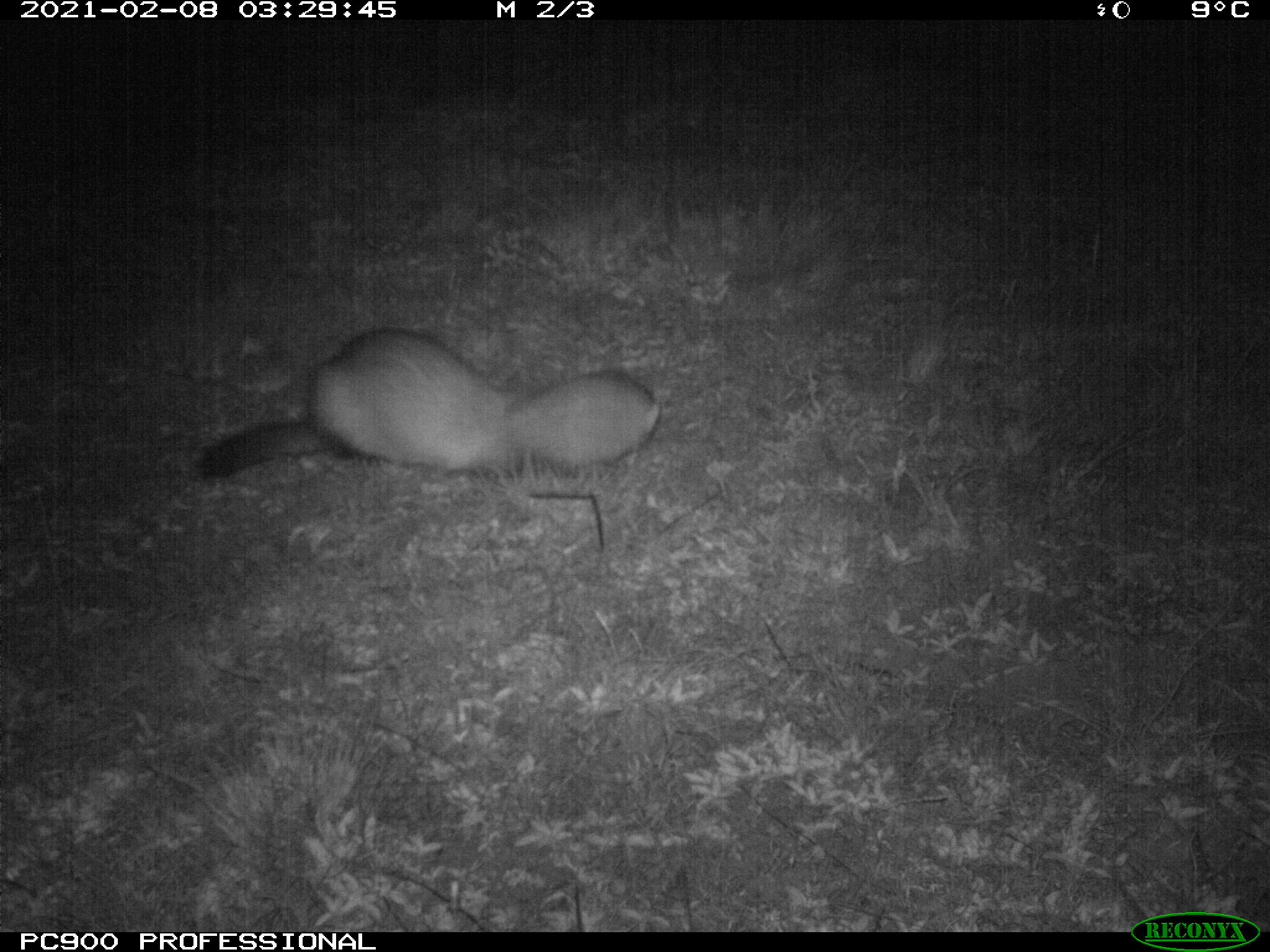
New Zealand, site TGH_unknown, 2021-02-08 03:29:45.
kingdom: Animalia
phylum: Chordata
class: Mammalia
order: Carnivora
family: Mustelidae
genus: Mustela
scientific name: Mustela furo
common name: ferret